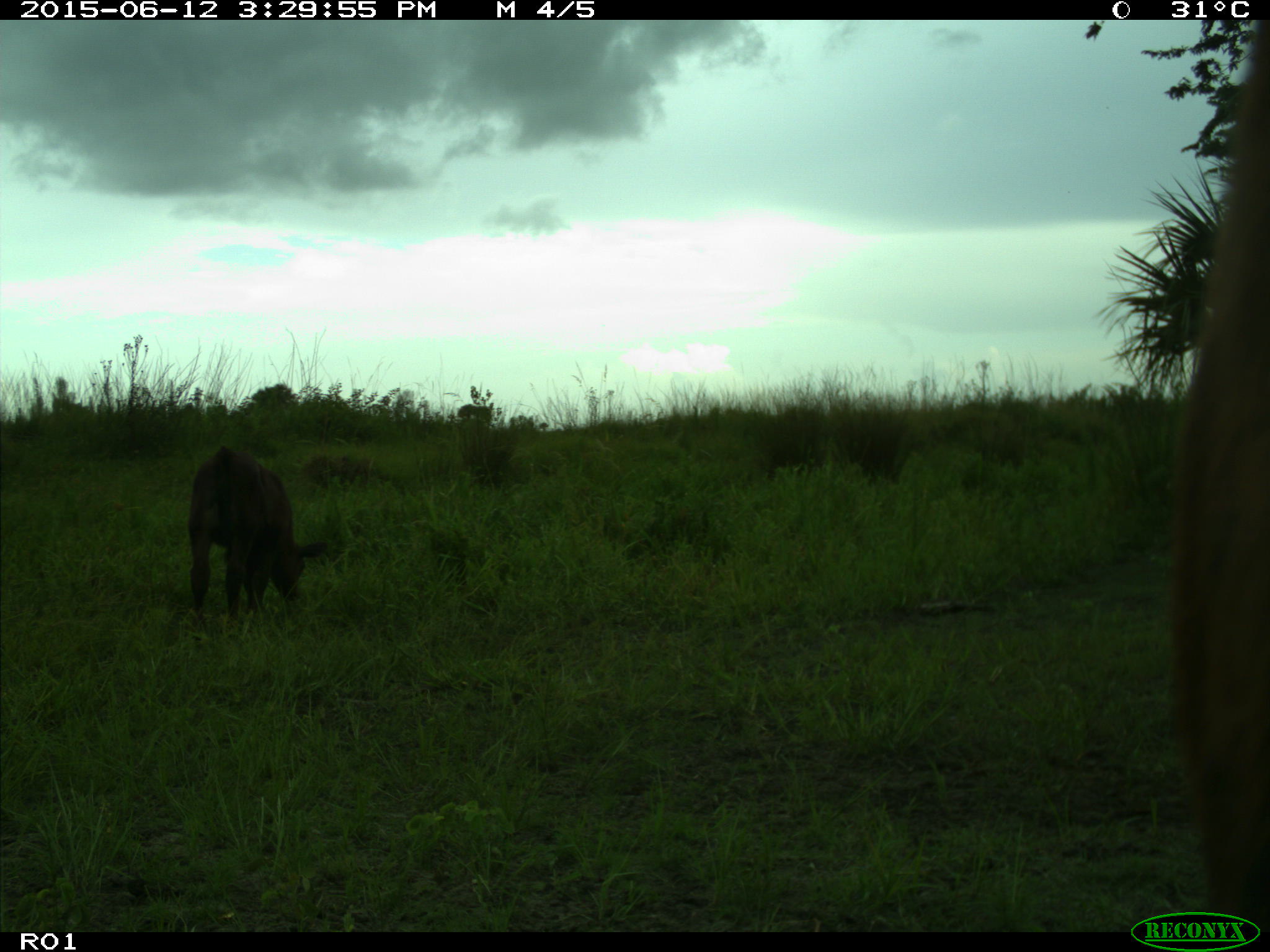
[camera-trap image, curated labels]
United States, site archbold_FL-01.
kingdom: Animalia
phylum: Chordata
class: Mammalia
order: Artiodactyla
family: Bovidae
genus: Bos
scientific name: Bos taurus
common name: domestic cow